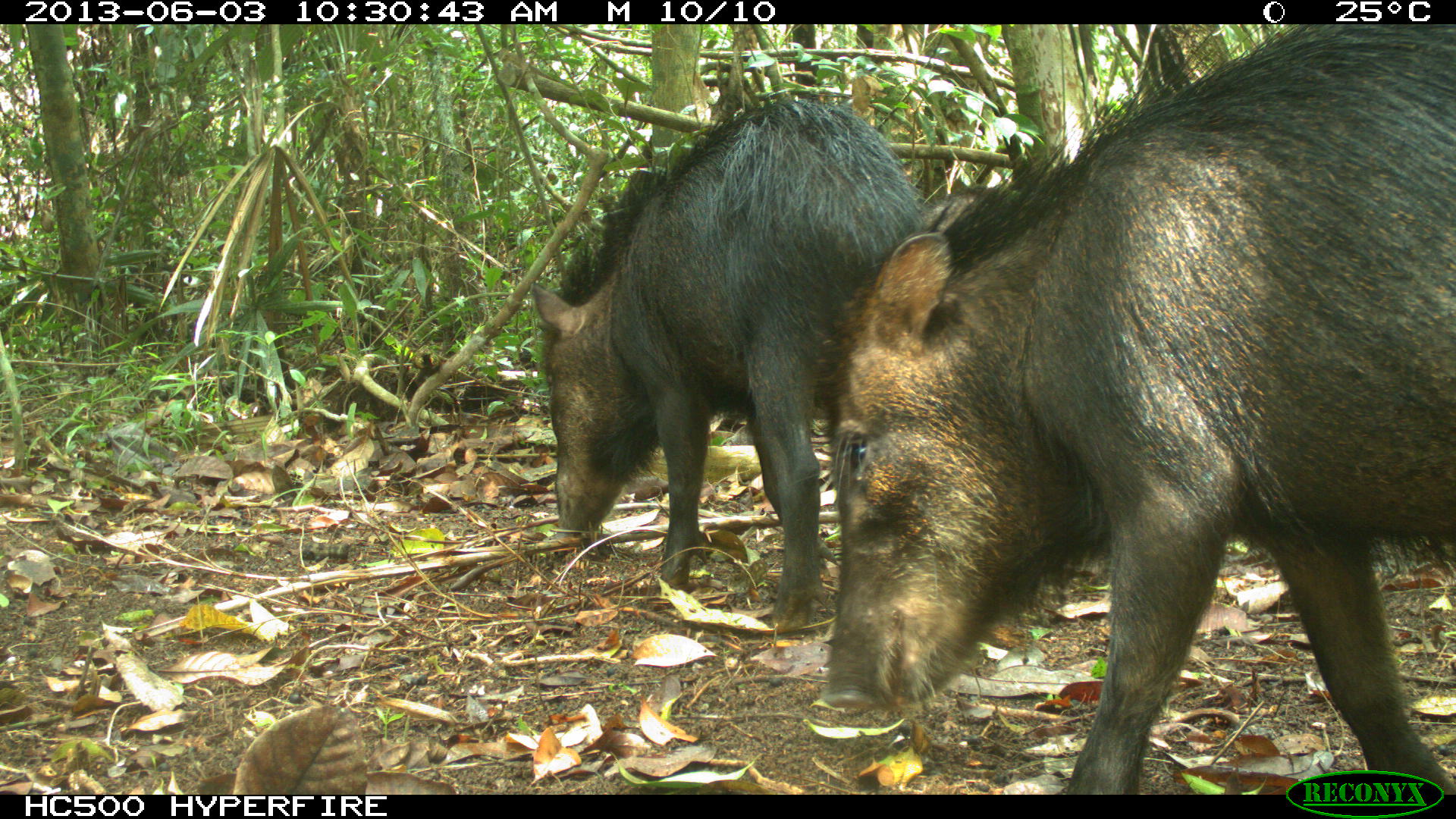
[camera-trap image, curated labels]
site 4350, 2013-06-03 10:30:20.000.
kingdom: Animalia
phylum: Chordata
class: Mammalia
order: Artiodactyla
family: Tayassuidae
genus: Tayassu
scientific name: Tayassu pecari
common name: white-lipped peccary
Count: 6.